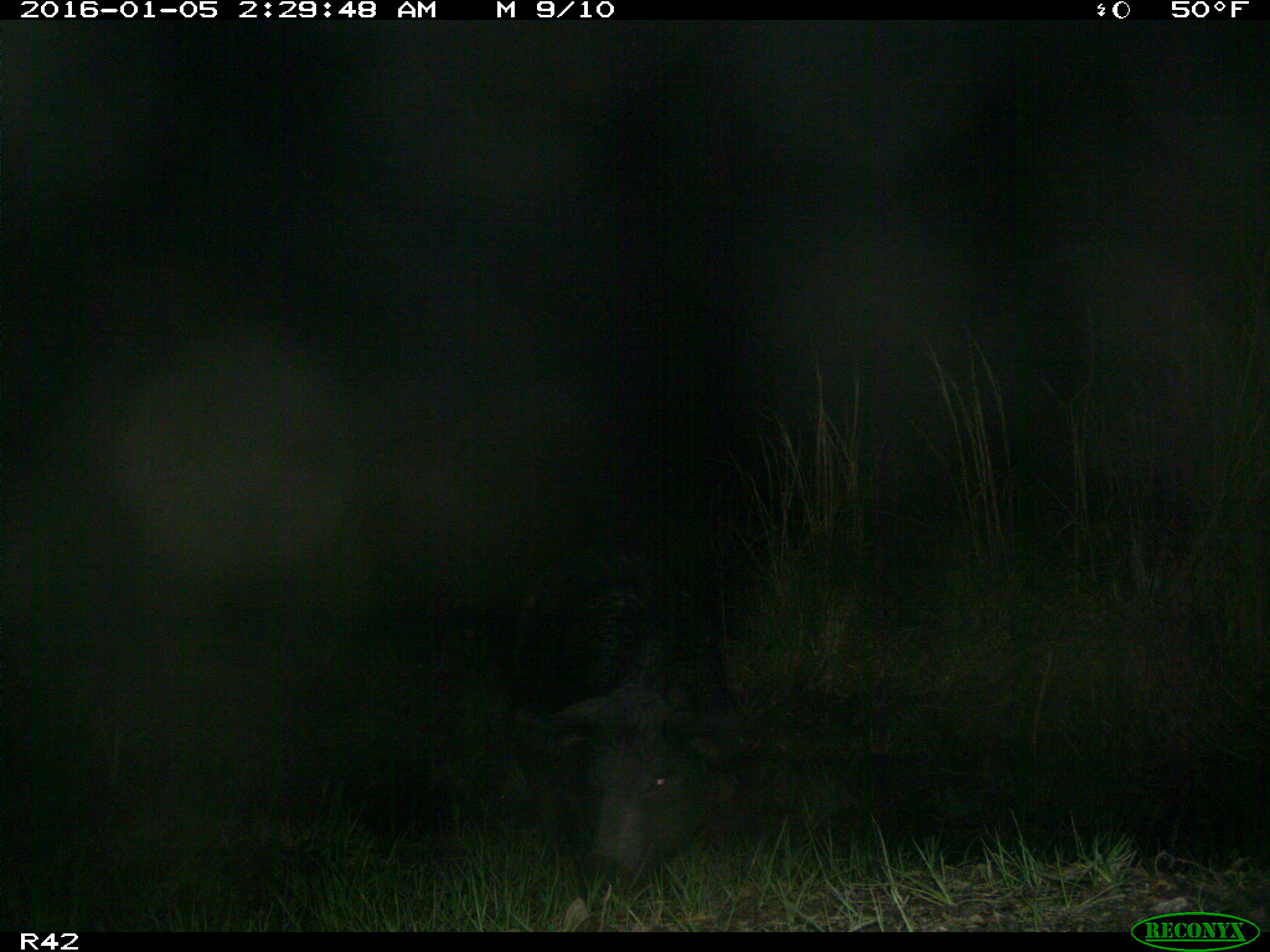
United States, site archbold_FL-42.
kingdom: Animalia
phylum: Chordata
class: Mammalia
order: Artiodactyla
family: Suidae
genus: Sus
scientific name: Sus scrofa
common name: wild boar